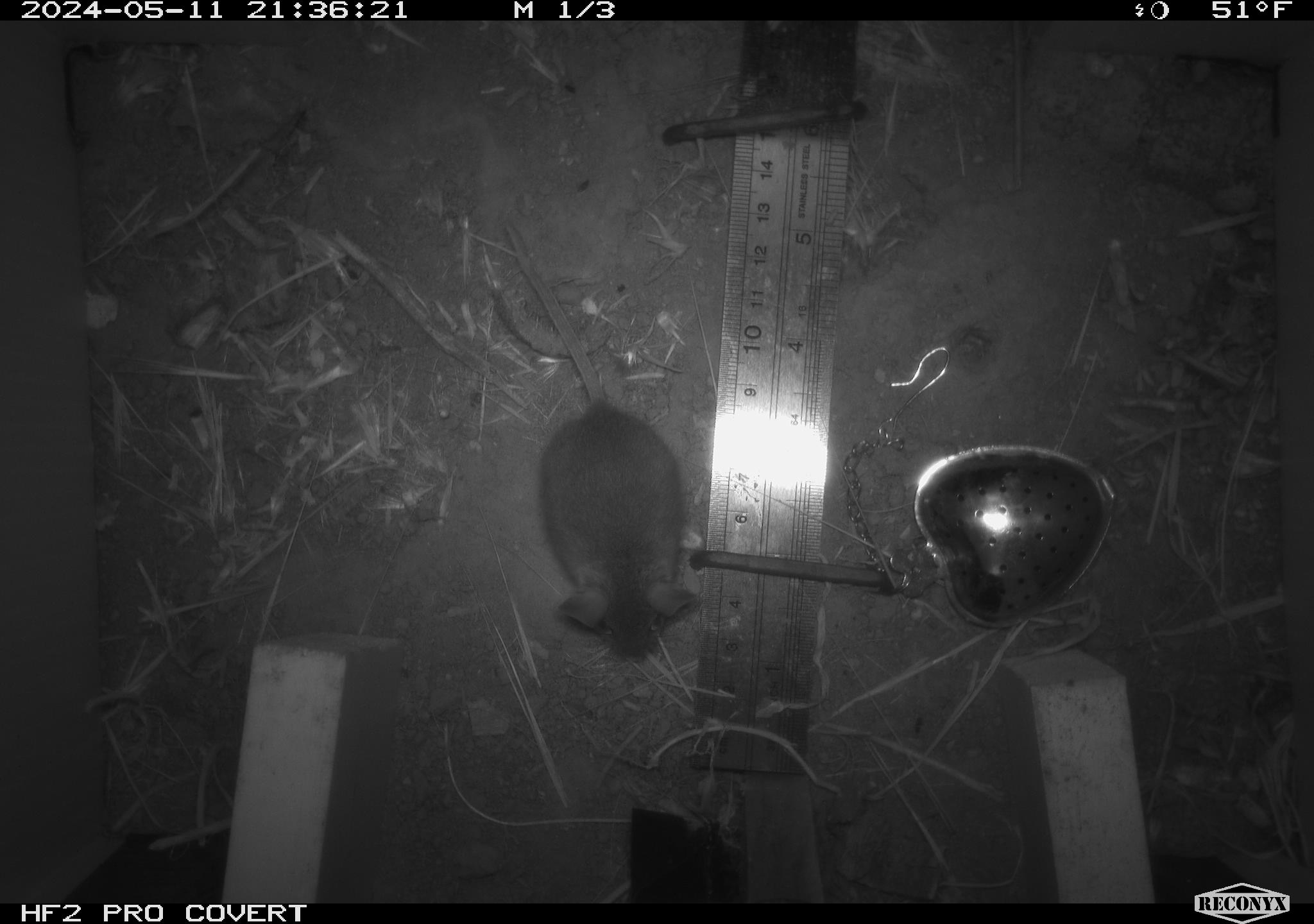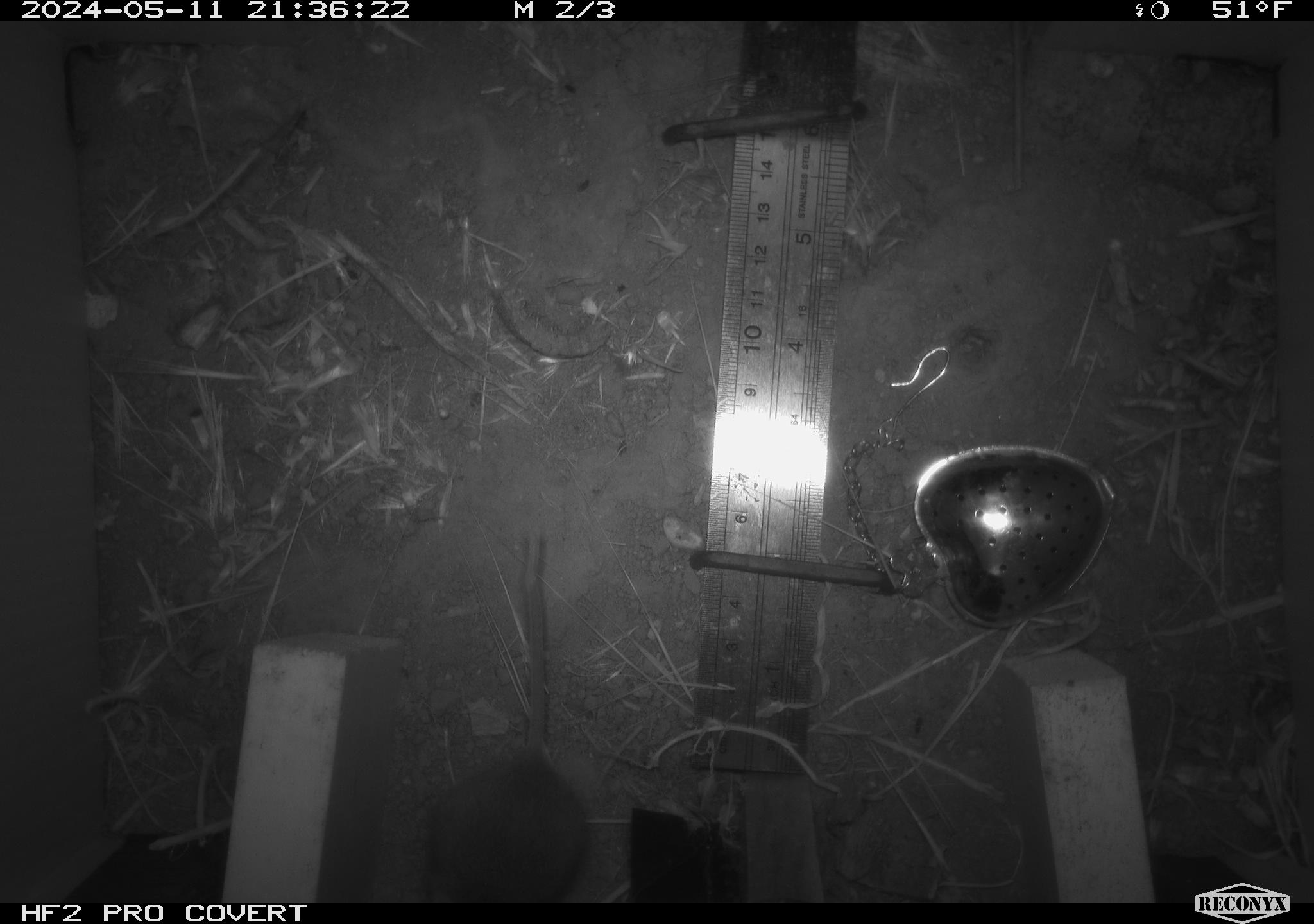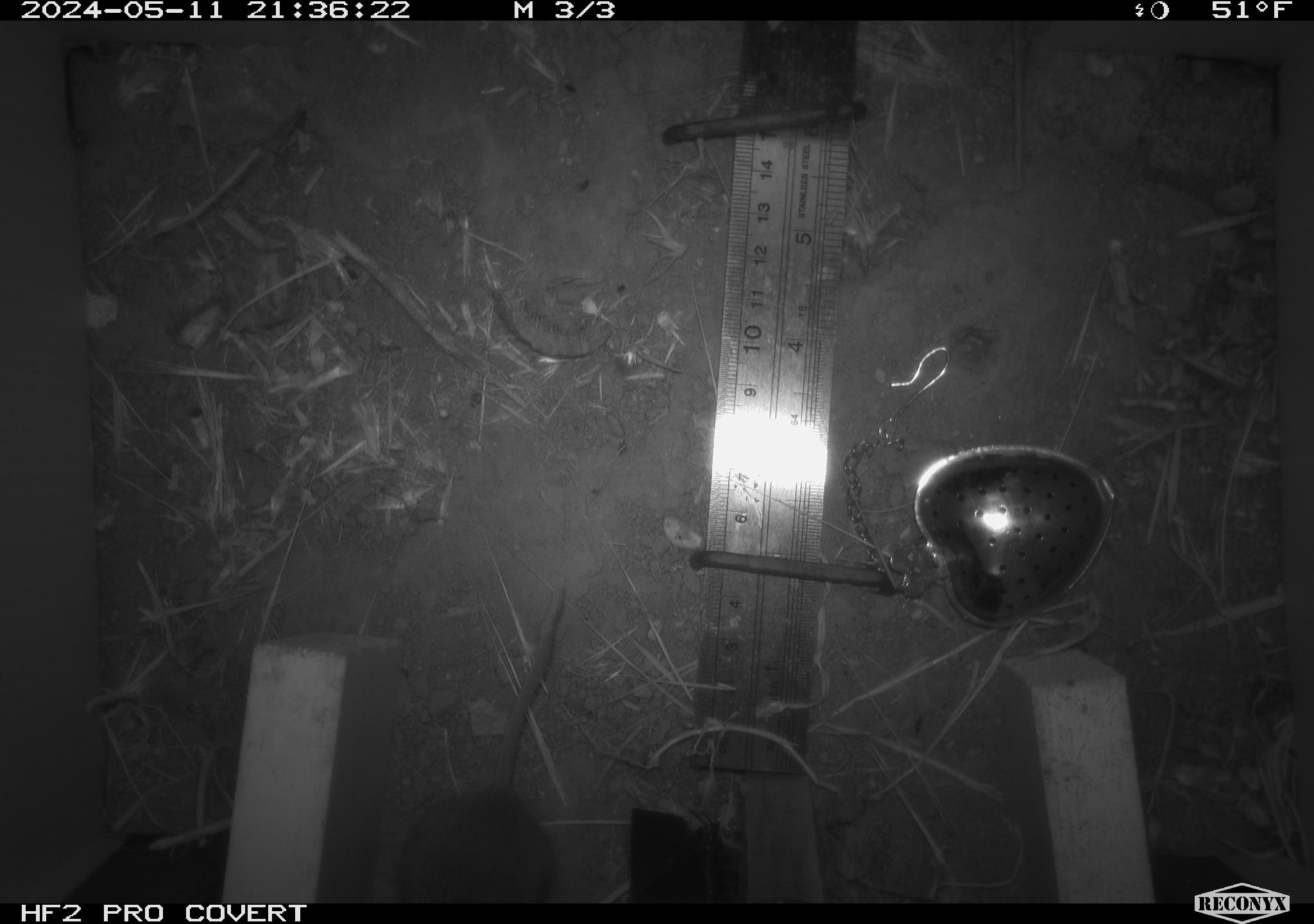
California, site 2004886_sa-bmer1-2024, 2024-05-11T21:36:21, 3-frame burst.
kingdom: Animalia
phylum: Chordata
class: Mammalia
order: Rodentia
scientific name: Rodentia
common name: mouse species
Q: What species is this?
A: Mouse species (Rodentia).